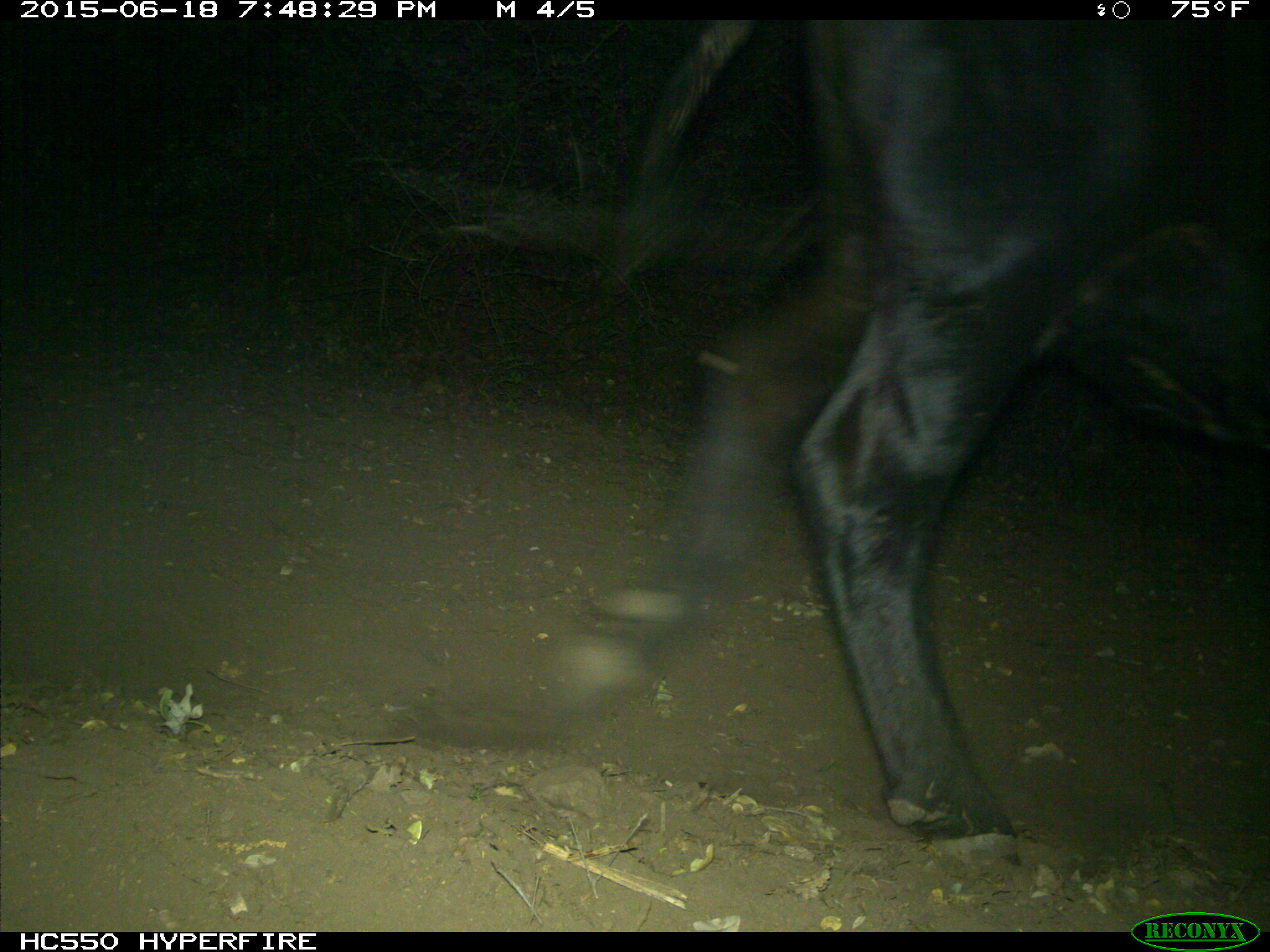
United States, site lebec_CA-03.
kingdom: Animalia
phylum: Chordata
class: Mammalia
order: Artiodactyla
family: Bovidae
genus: Bos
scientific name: Bos taurus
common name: domestic cow